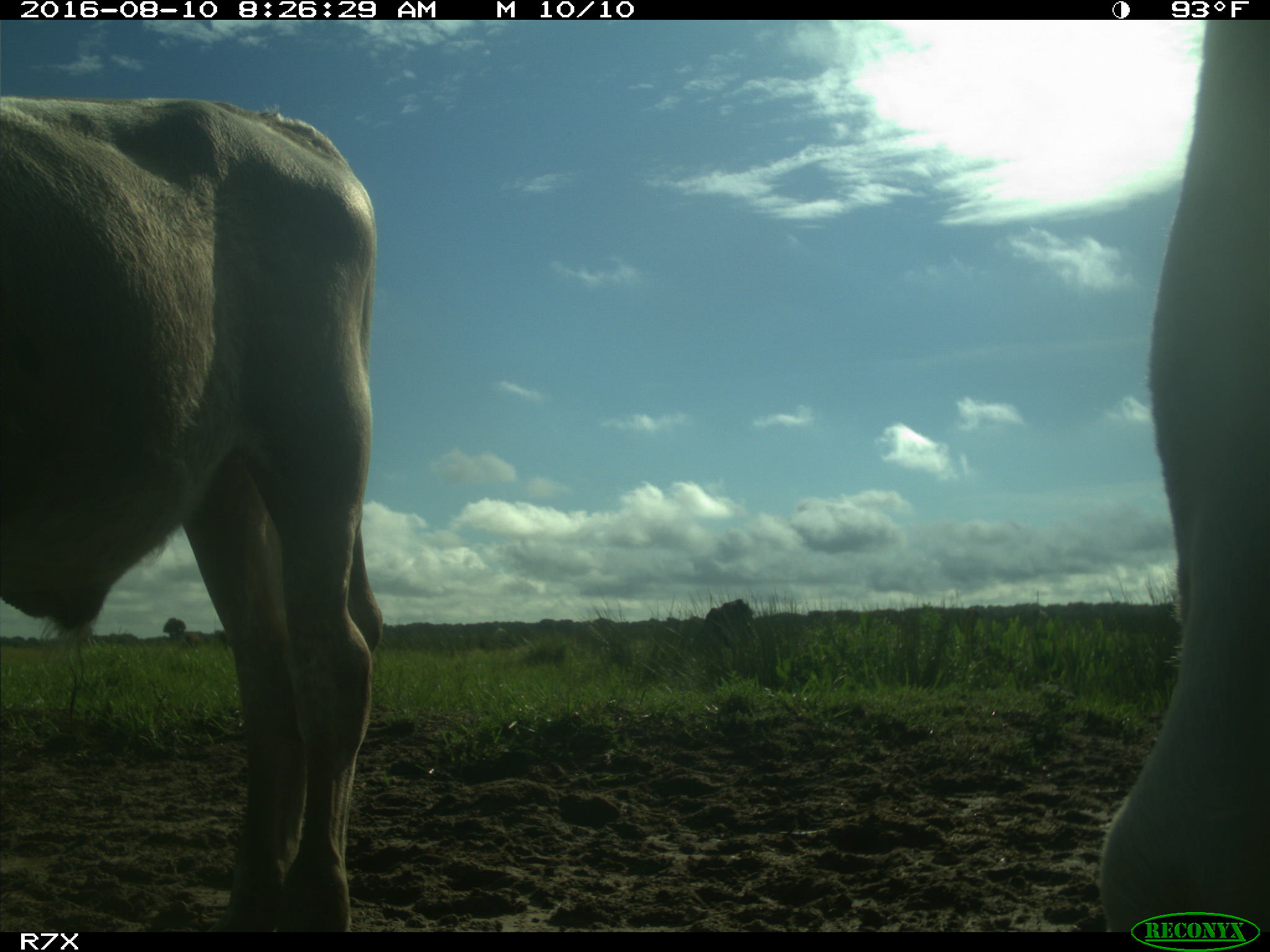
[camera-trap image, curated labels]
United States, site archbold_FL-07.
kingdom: Animalia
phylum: Chordata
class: Mammalia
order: Artiodactyla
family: Bovidae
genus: Bos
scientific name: Bos taurus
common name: domestic cow